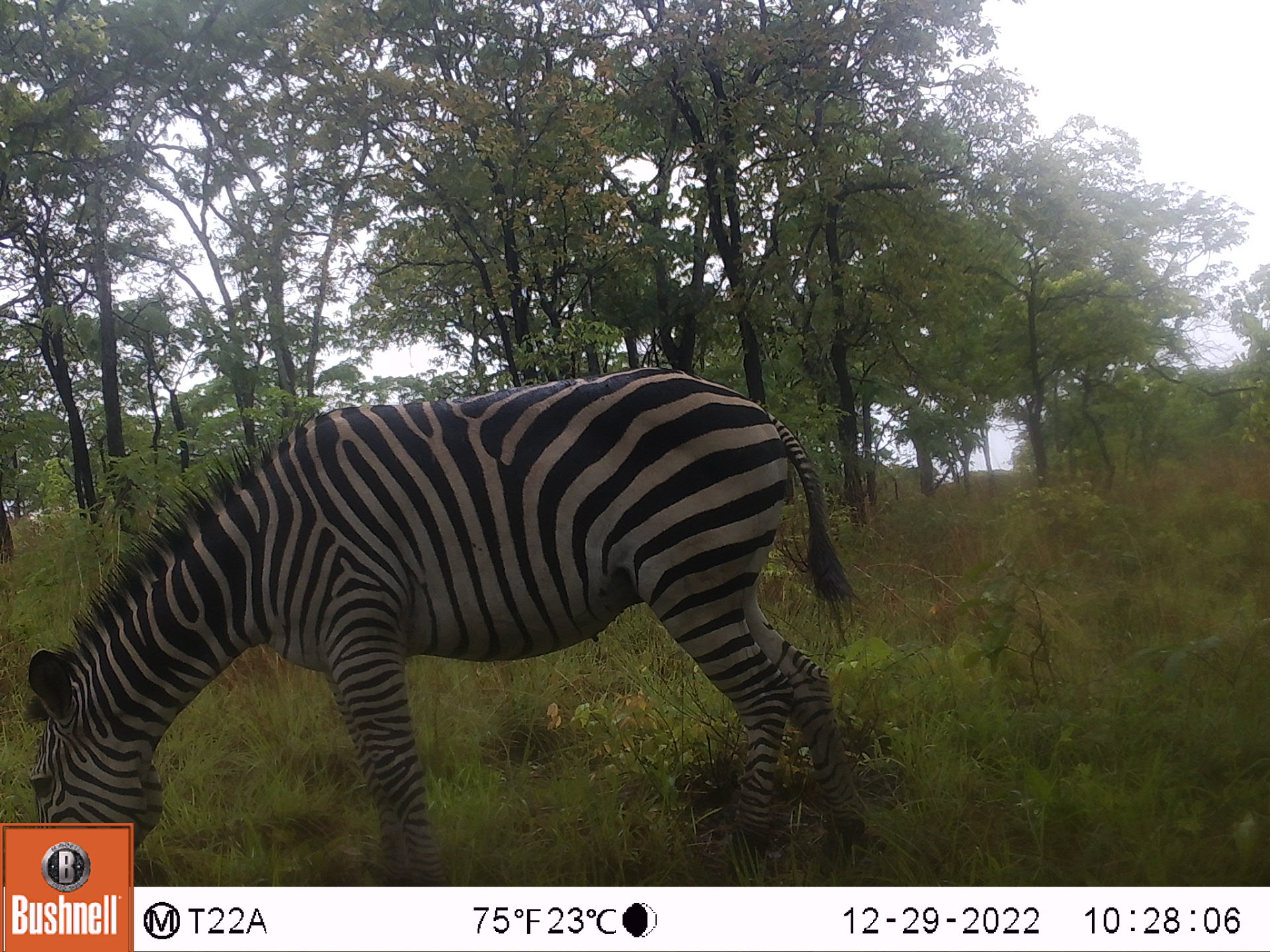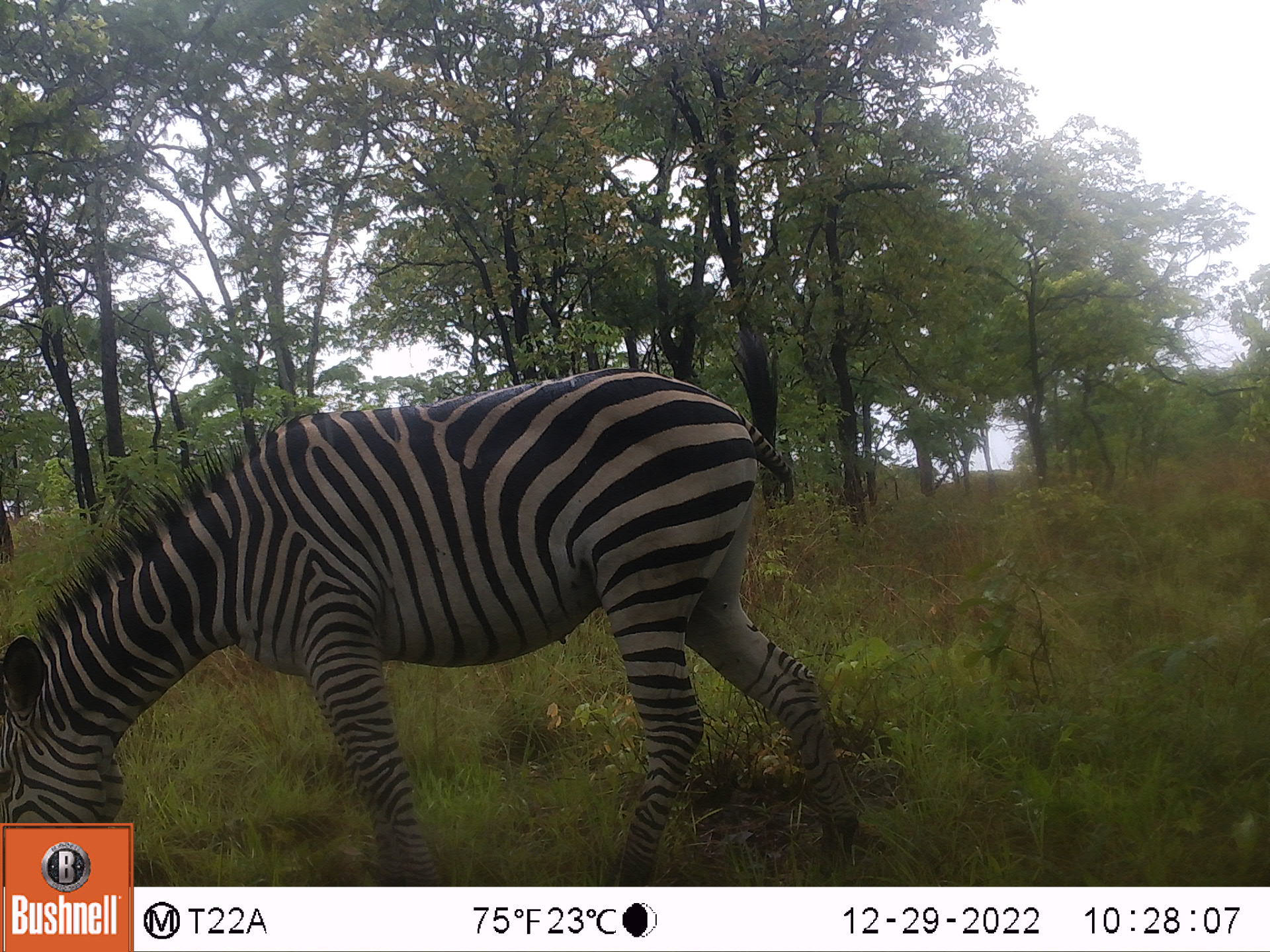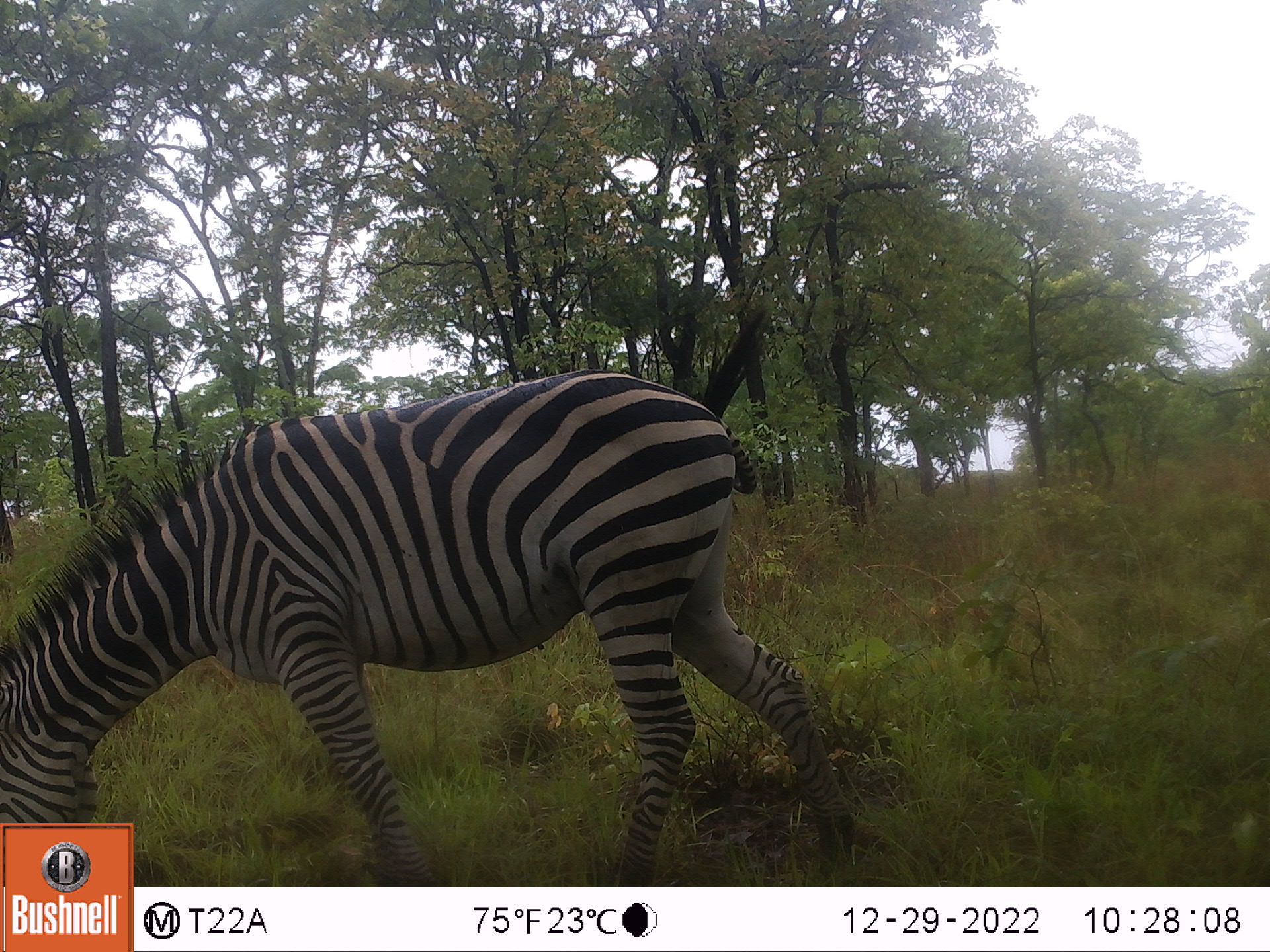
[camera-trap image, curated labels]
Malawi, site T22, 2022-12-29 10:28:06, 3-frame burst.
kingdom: Animalia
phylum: Chordata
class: Mammalia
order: Perissodactyla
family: Equidae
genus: Equus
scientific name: Equus quagga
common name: plains zebra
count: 1